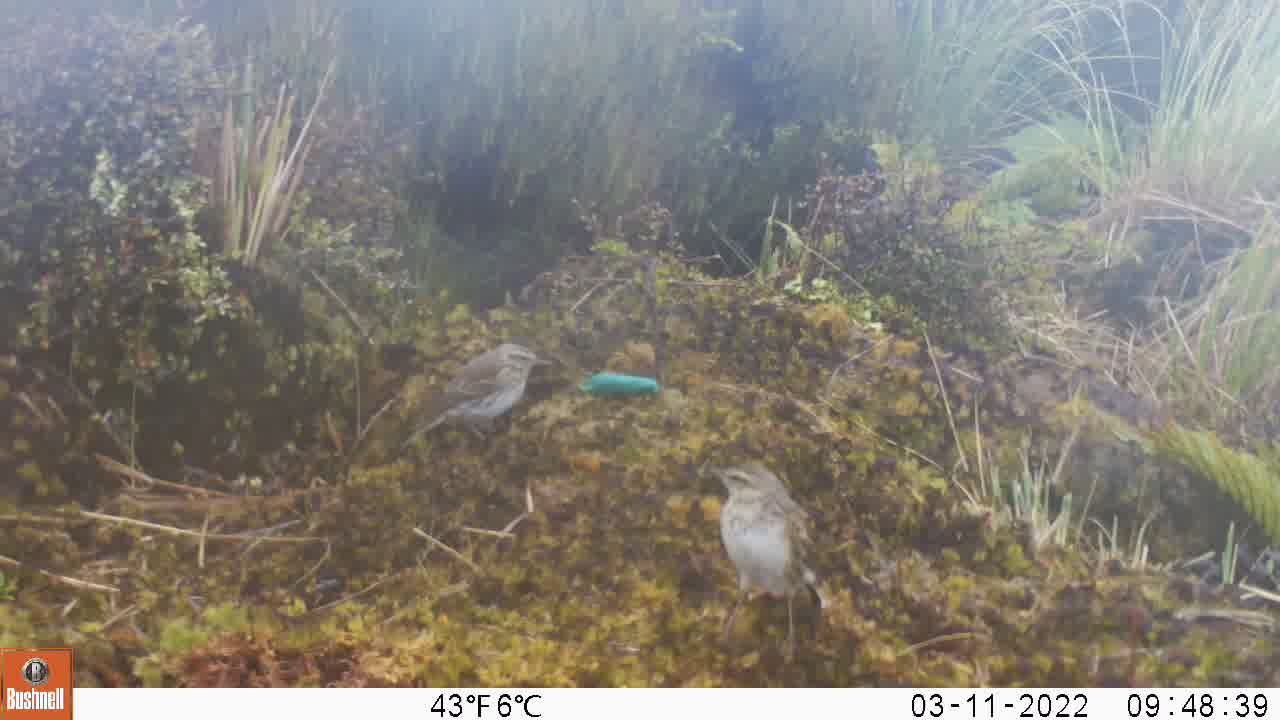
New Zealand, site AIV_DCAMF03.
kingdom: Animalia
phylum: Chordata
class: Aves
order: Passeriformes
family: Motacillidae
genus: Anthus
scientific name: Anthus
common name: pipit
Pipit (Anthus).